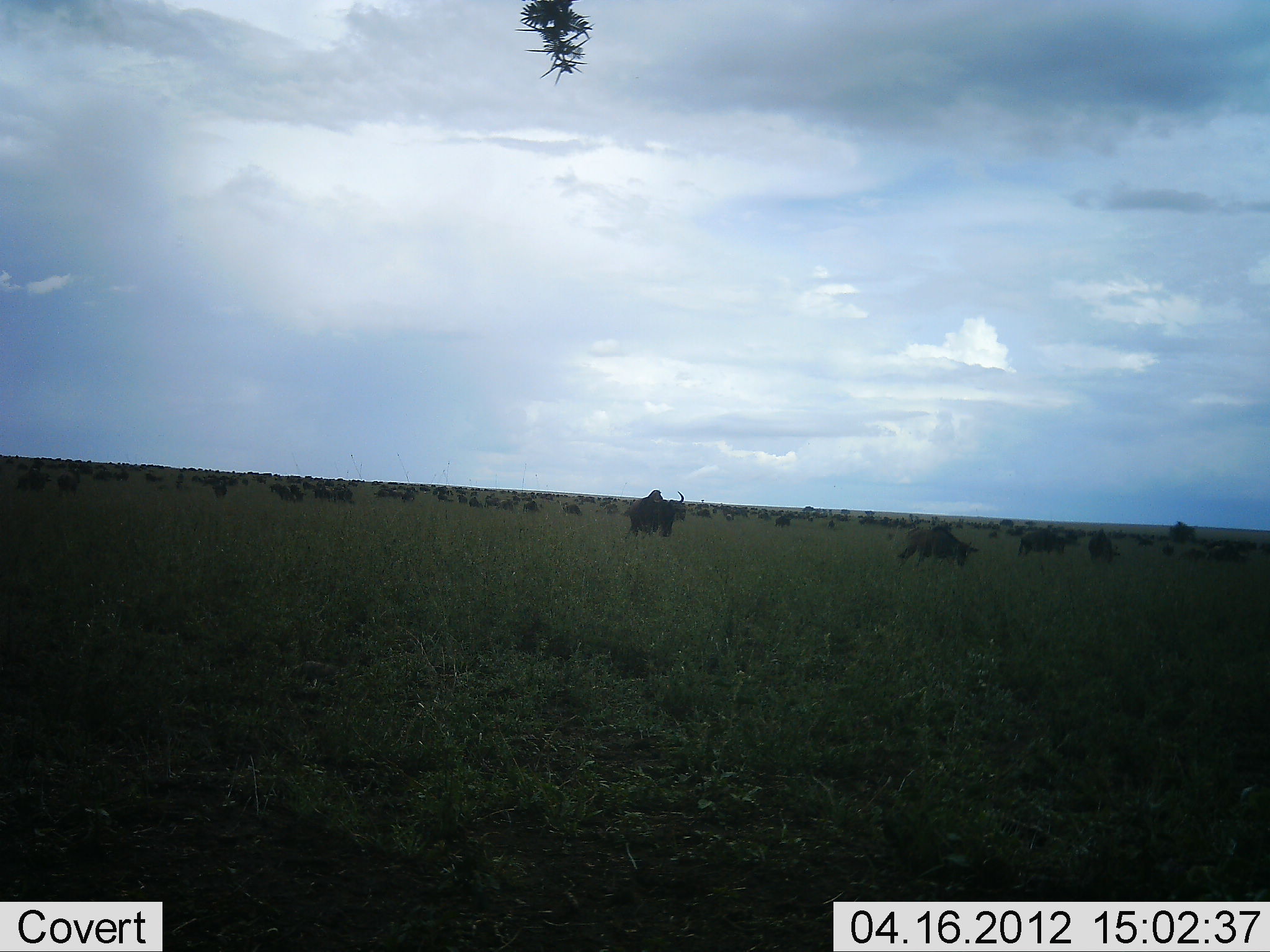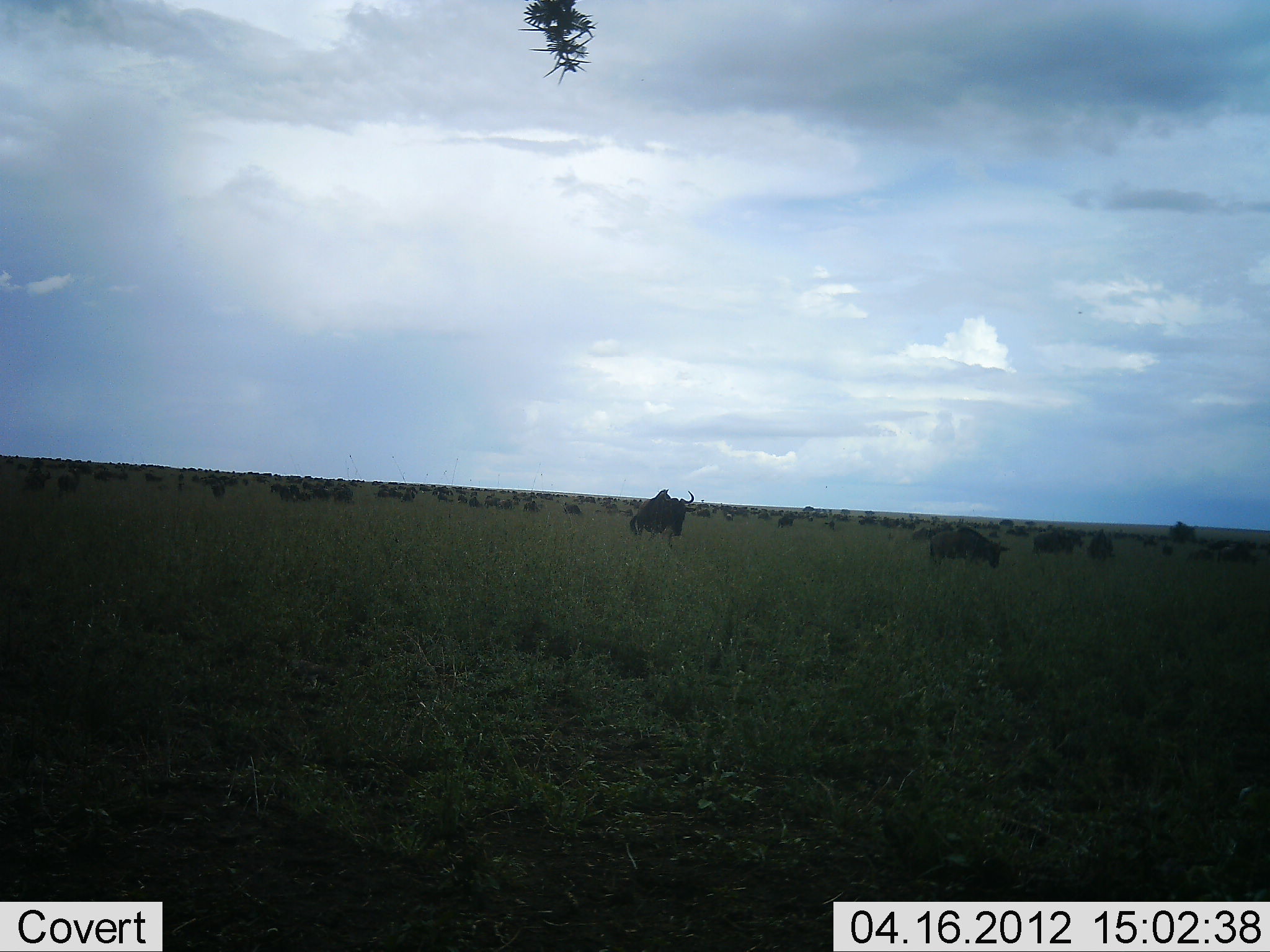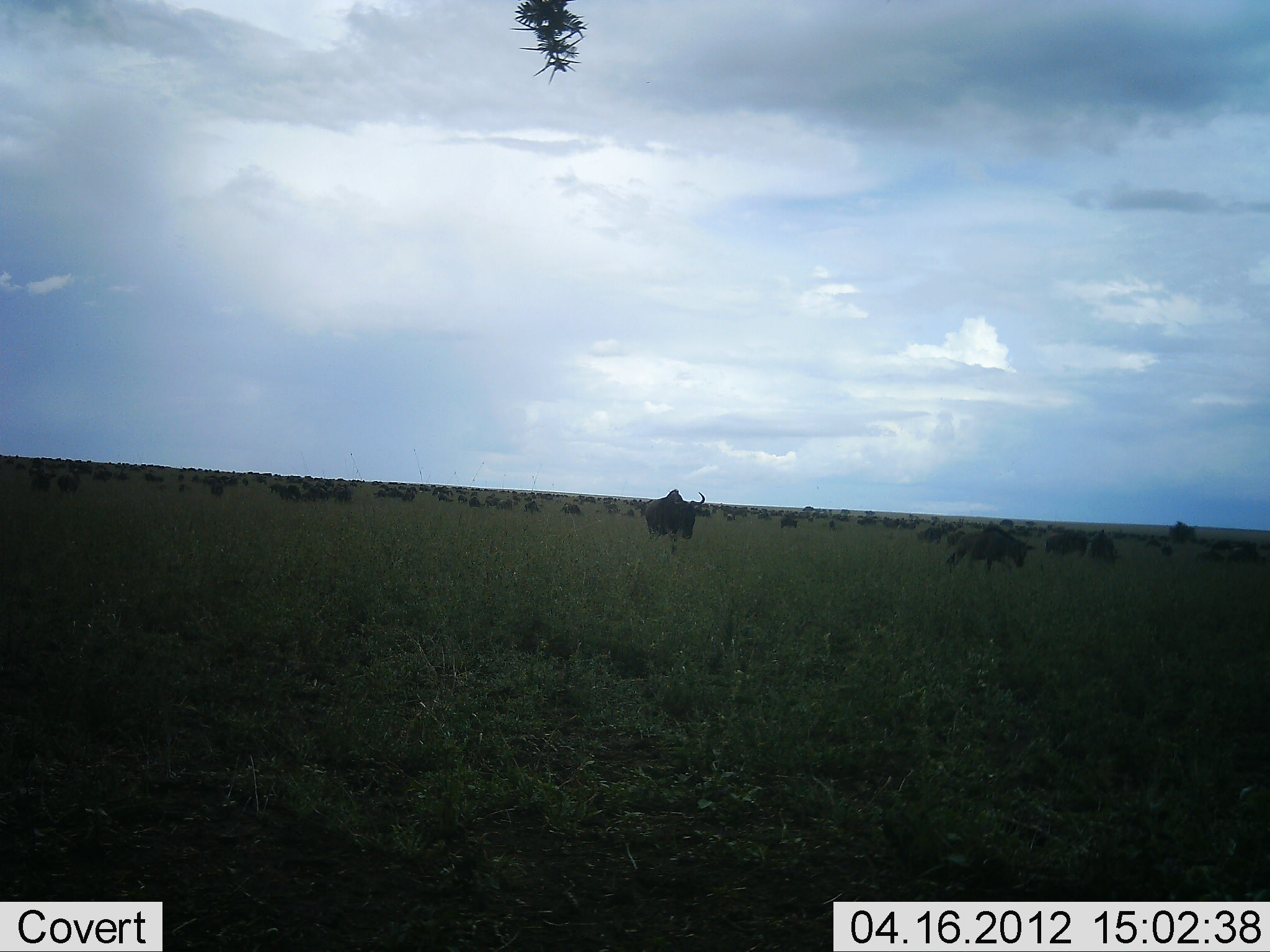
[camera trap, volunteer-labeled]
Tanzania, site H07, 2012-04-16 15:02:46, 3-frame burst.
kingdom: Animalia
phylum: Chordata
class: Mammalia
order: Artiodactyla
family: Bovidae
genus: Connochaetes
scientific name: Connochaetes taurinus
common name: blue wildebeest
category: wildebeest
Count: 51+.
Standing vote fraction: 60%.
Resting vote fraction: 0%.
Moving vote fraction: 92%.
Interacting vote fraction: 0%.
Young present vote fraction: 4%.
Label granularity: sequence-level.